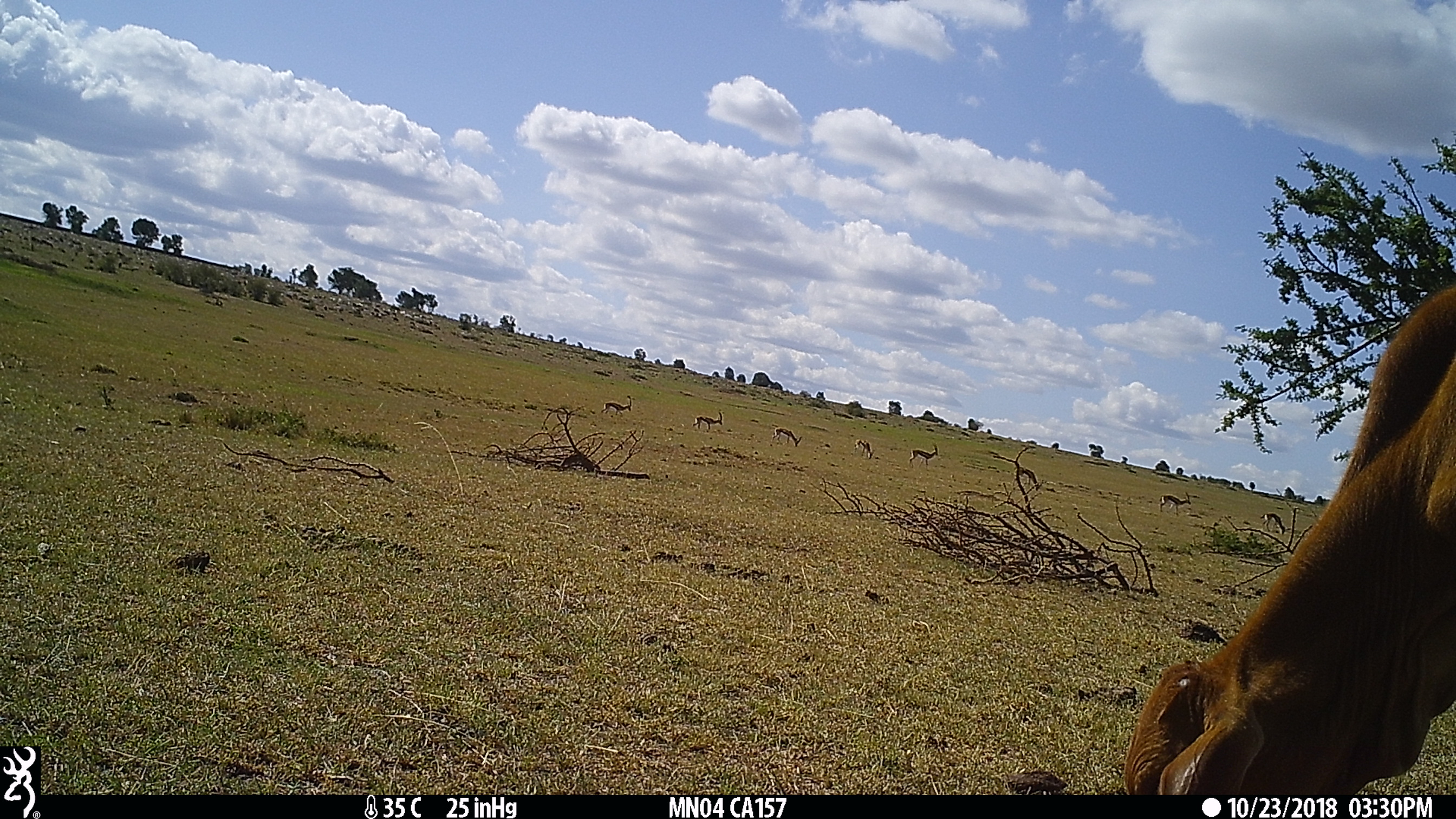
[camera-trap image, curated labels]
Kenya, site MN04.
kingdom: Animalia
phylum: Chordata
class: Mammalia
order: Artiodactyla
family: Bovidae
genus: Bos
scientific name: Bos taurus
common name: cattle